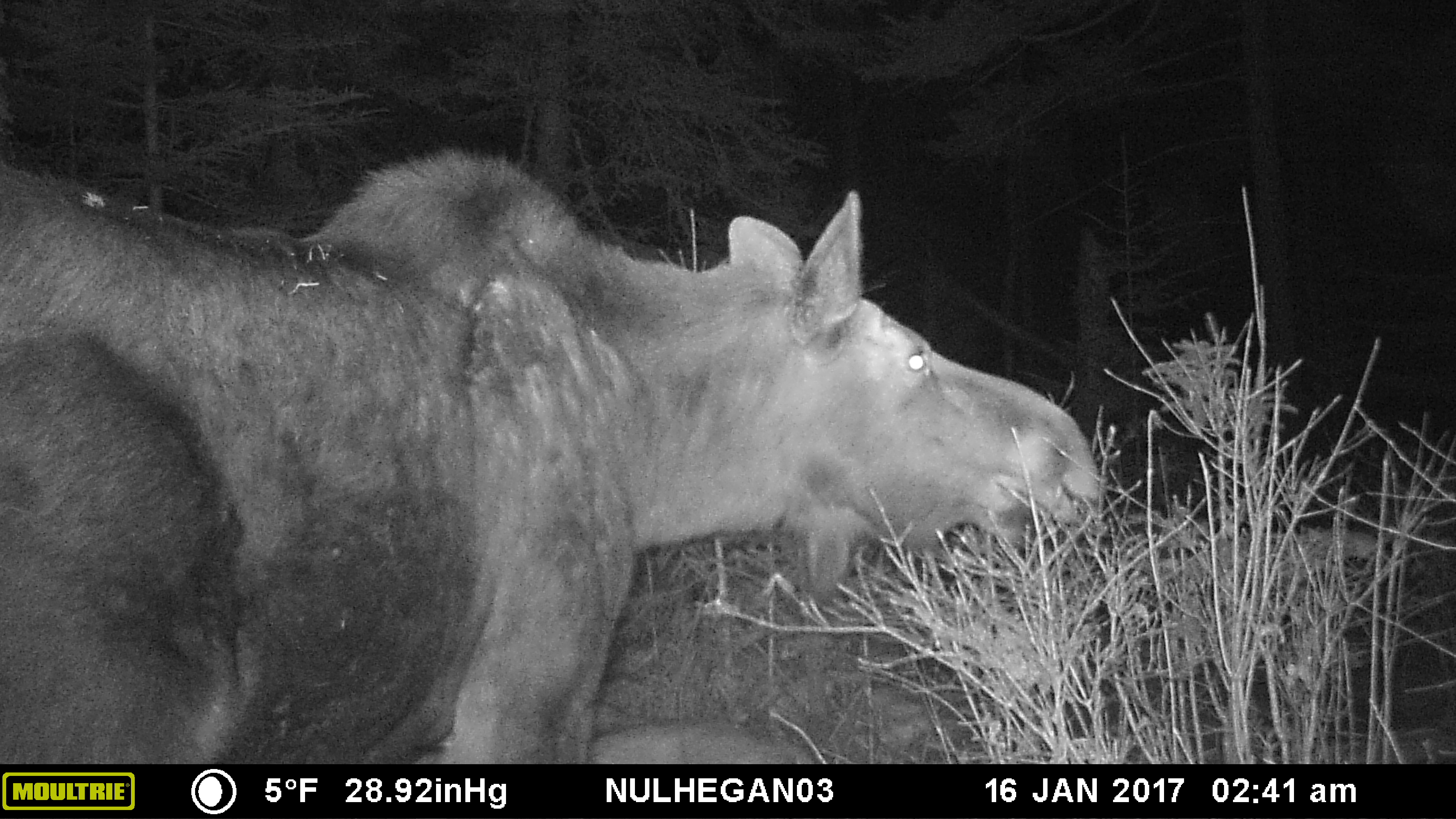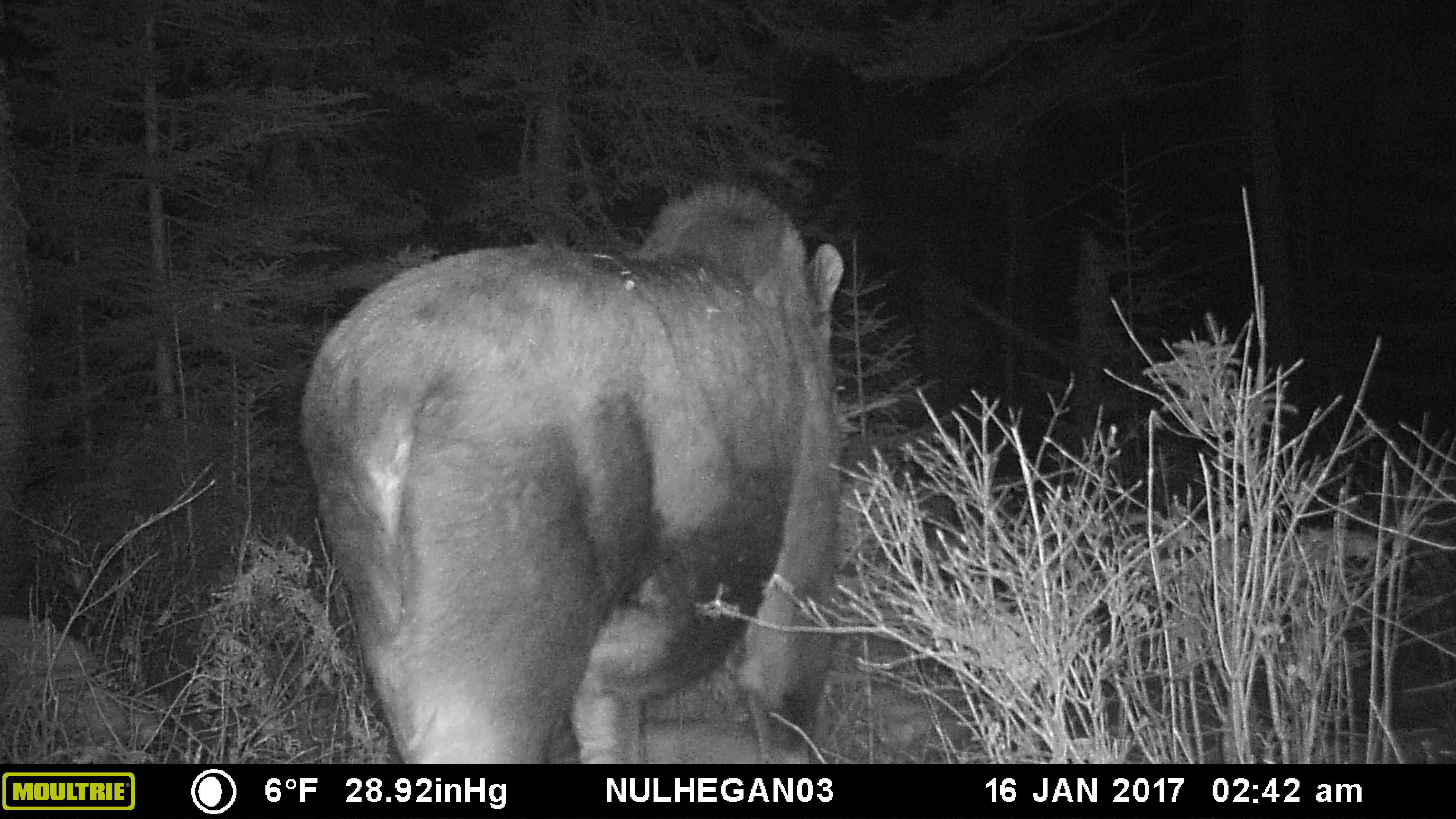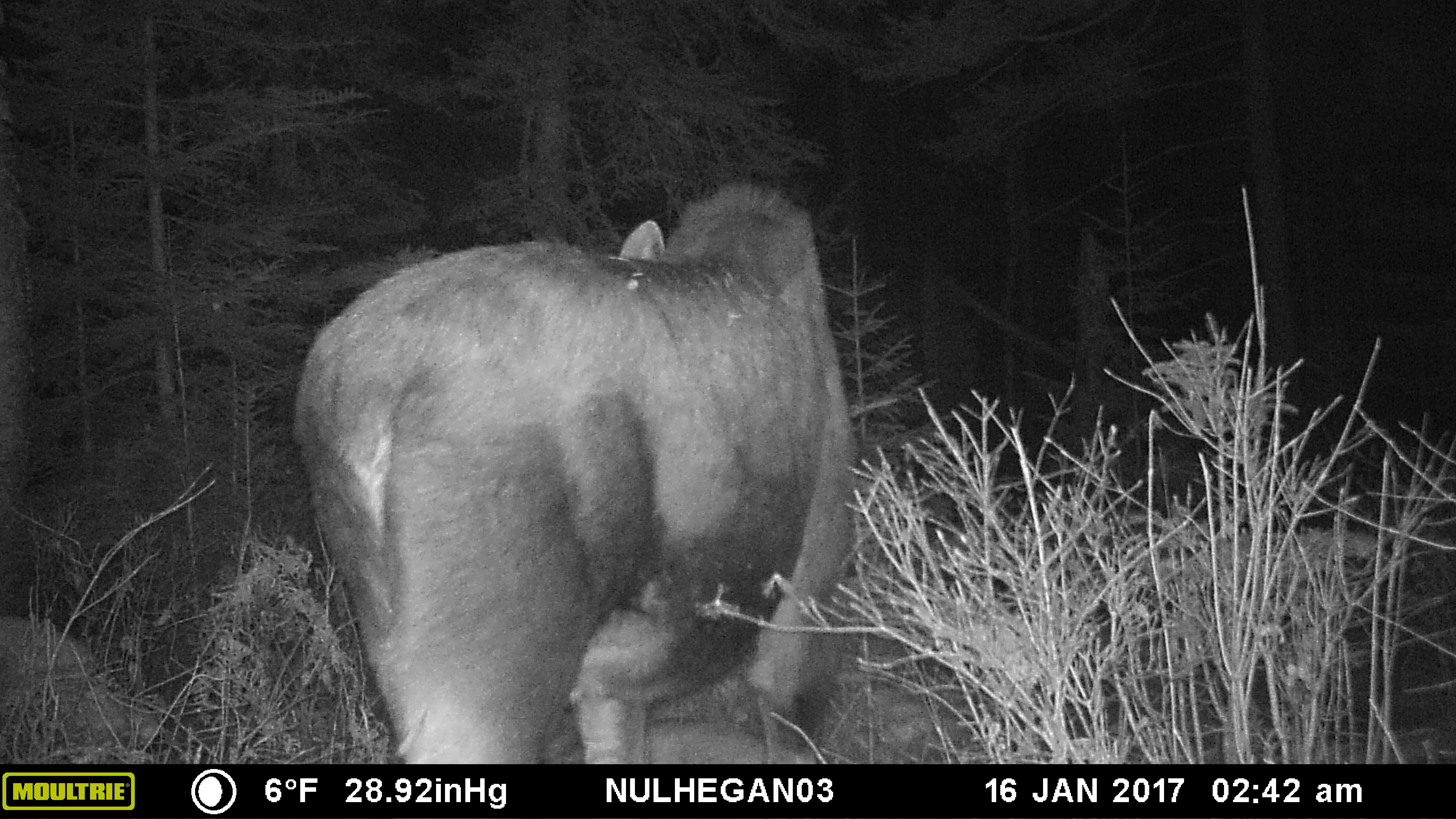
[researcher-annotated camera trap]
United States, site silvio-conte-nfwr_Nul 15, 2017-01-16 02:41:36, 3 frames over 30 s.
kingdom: Animalia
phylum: Chordata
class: Mammalia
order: Artiodactyla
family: Cervidae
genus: Alces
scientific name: Alces alces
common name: moose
Moose (Alces alces).